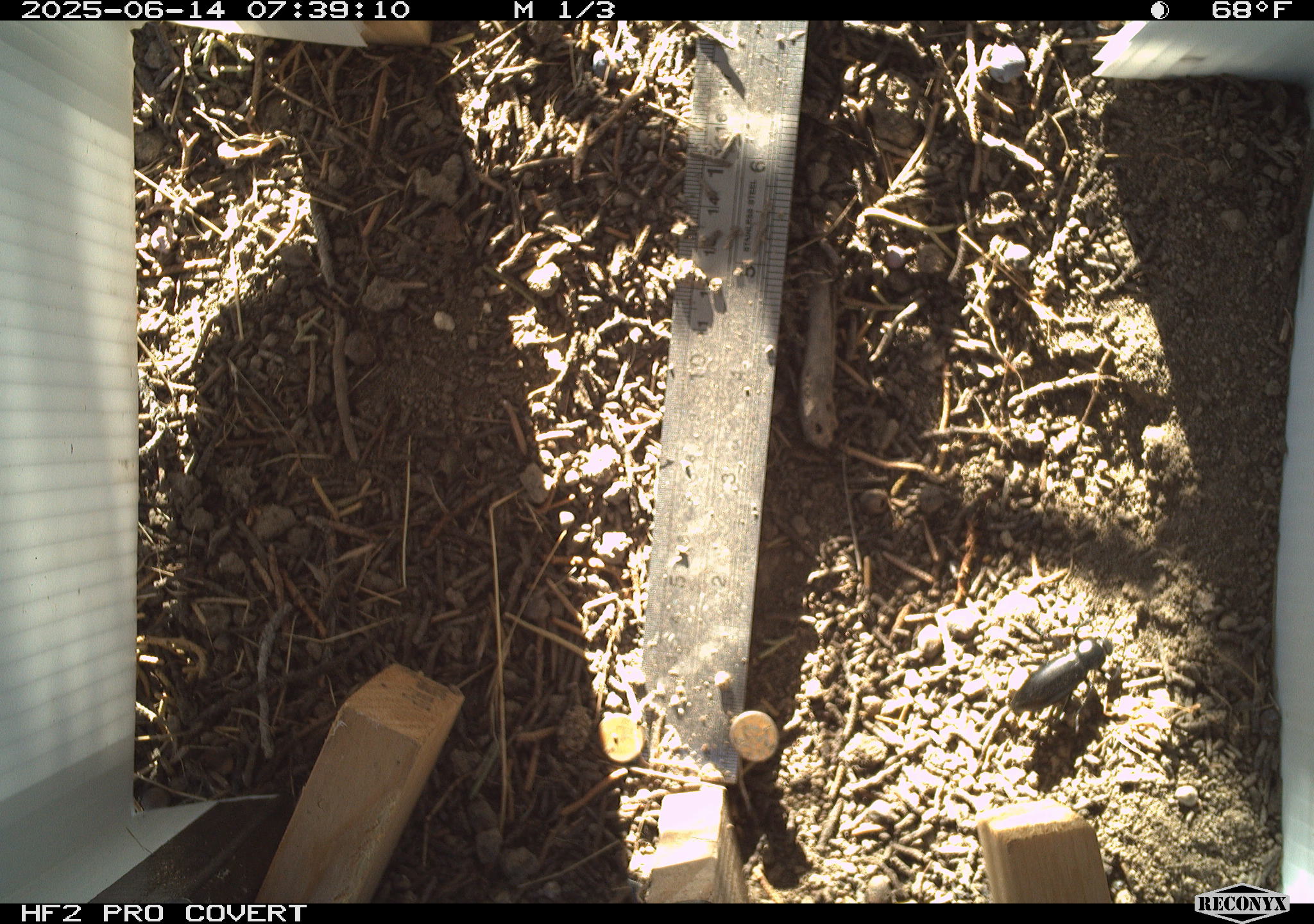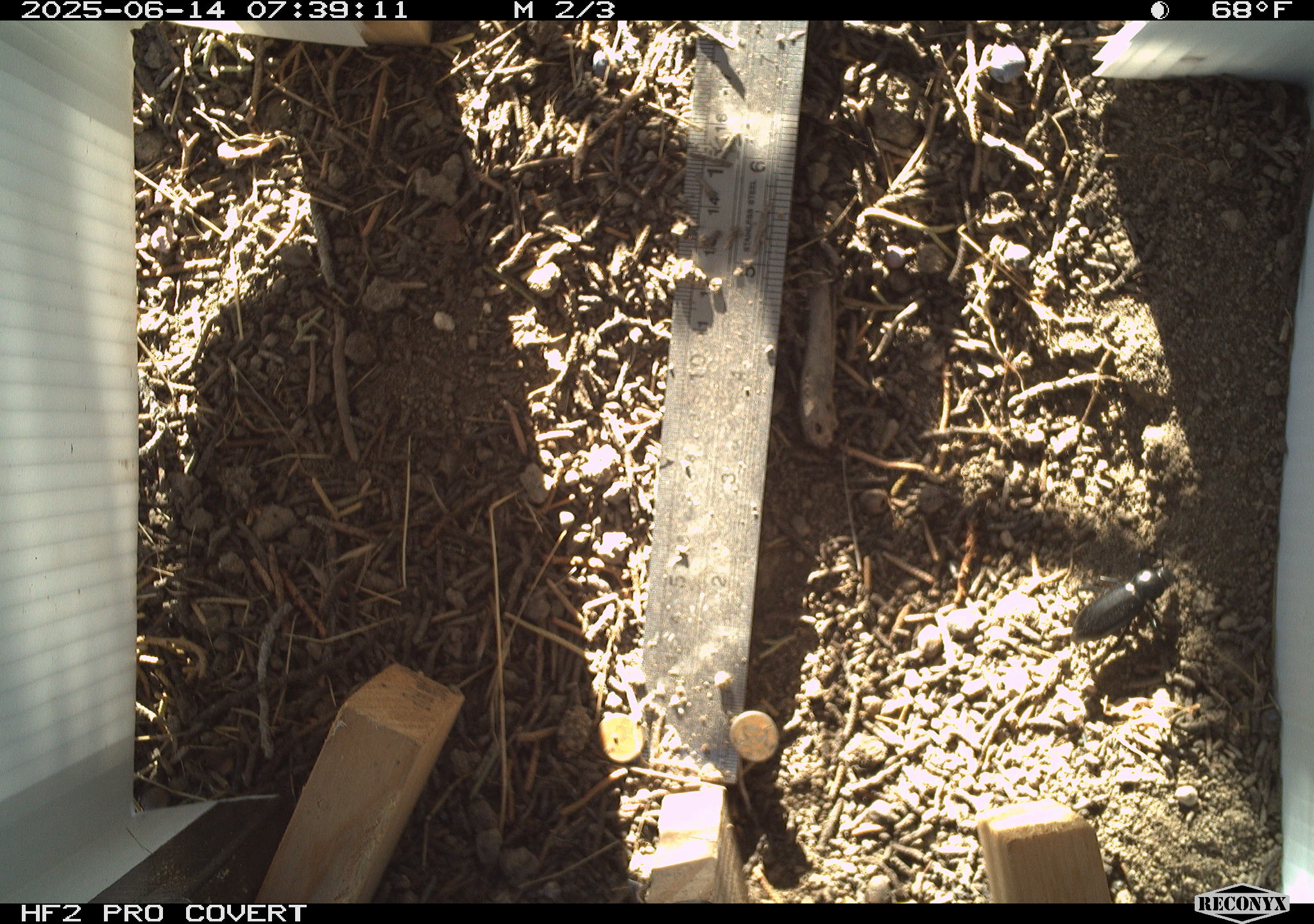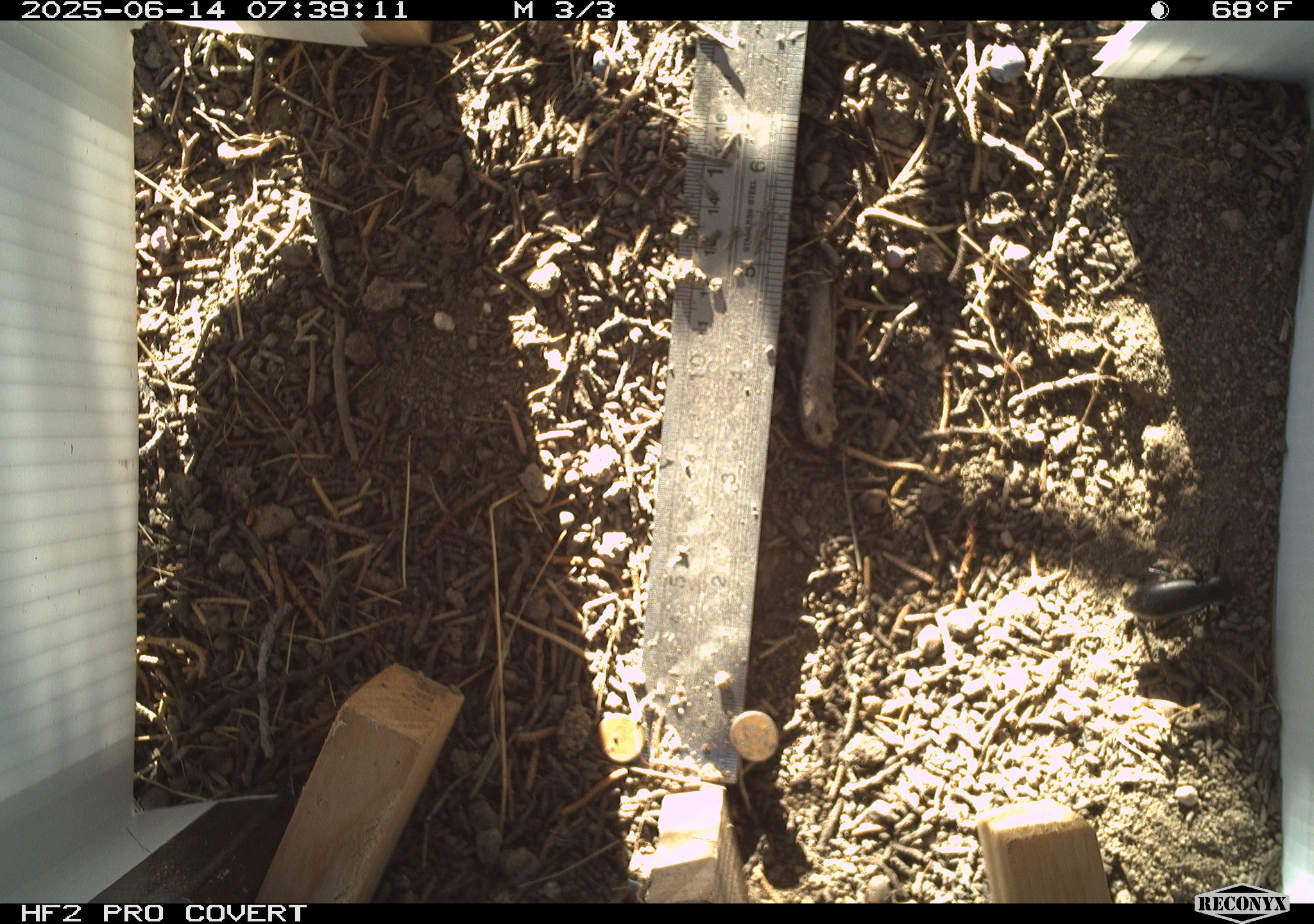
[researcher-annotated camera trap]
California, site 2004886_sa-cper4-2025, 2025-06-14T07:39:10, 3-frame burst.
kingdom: Animalia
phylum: Arthropoda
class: Insecta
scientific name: Insecta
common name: insect